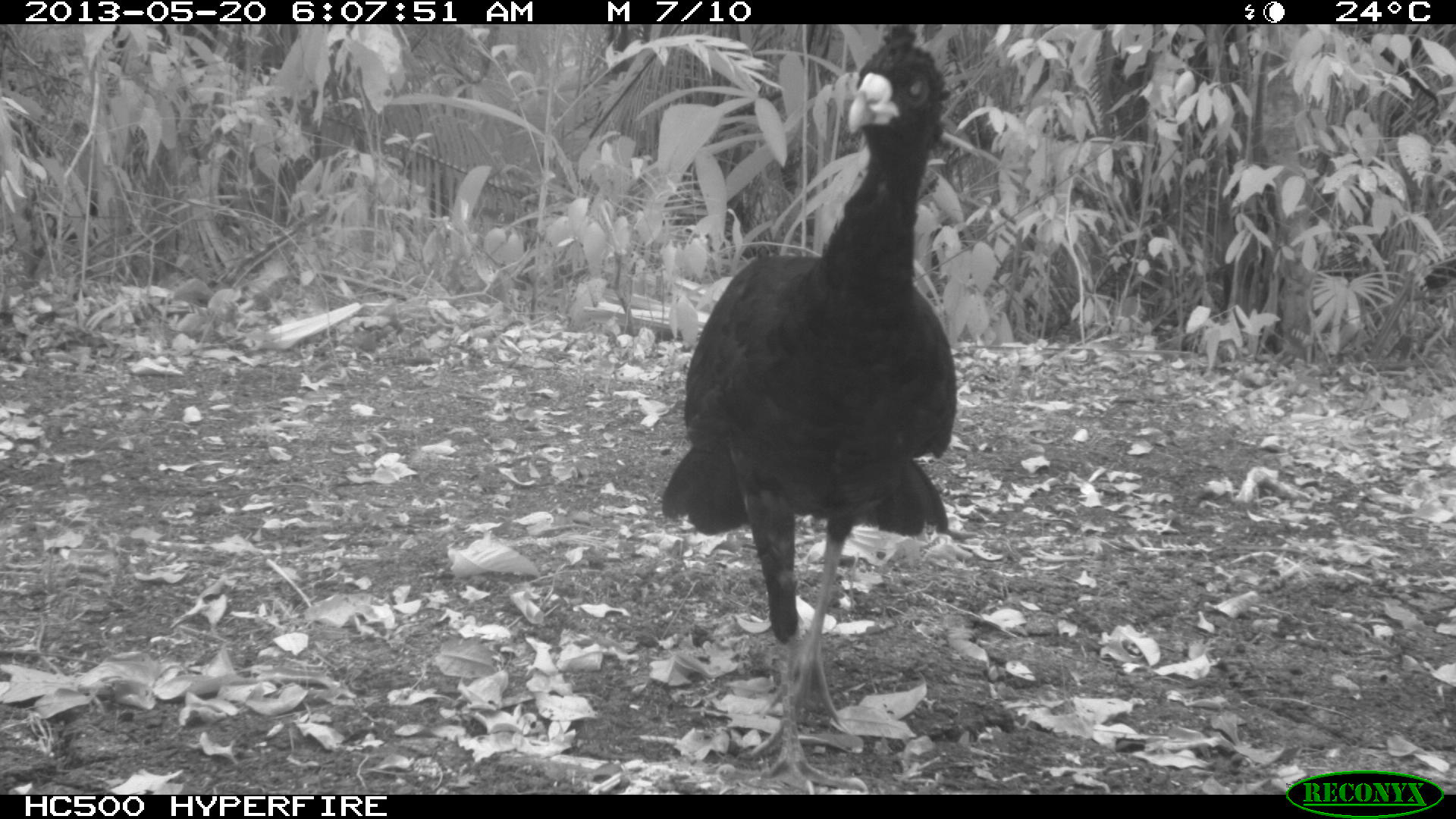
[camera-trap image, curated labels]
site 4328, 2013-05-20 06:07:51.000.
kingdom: Animalia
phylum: Chordata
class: Aves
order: Galliformes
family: Cracidae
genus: Crax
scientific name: Crax rubra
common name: great curassow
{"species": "Crax rubra (great curassow)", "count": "1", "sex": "male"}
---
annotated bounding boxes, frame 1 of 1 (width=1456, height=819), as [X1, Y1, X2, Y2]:
crax rubra: [659, 24, 958, 794]